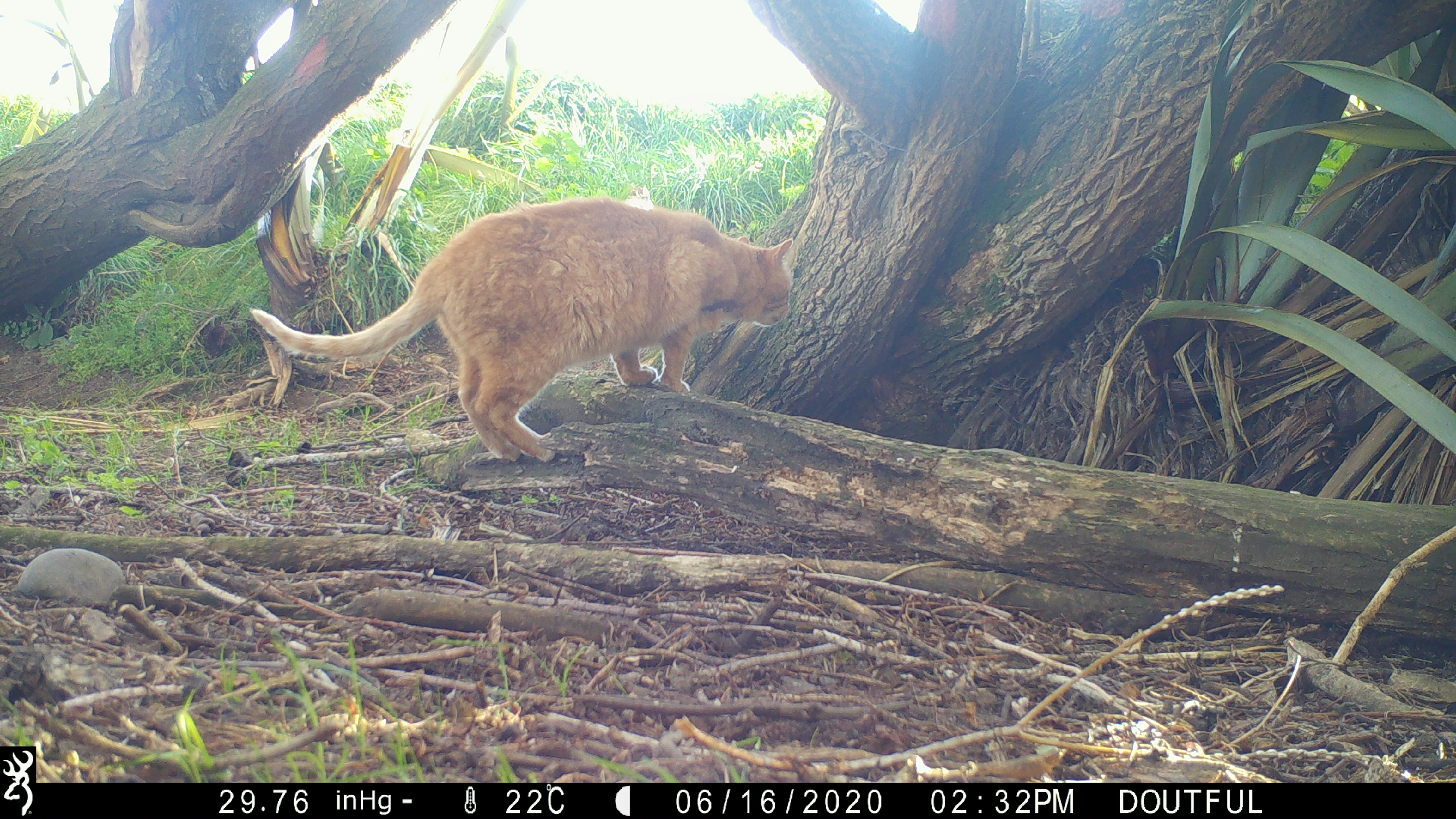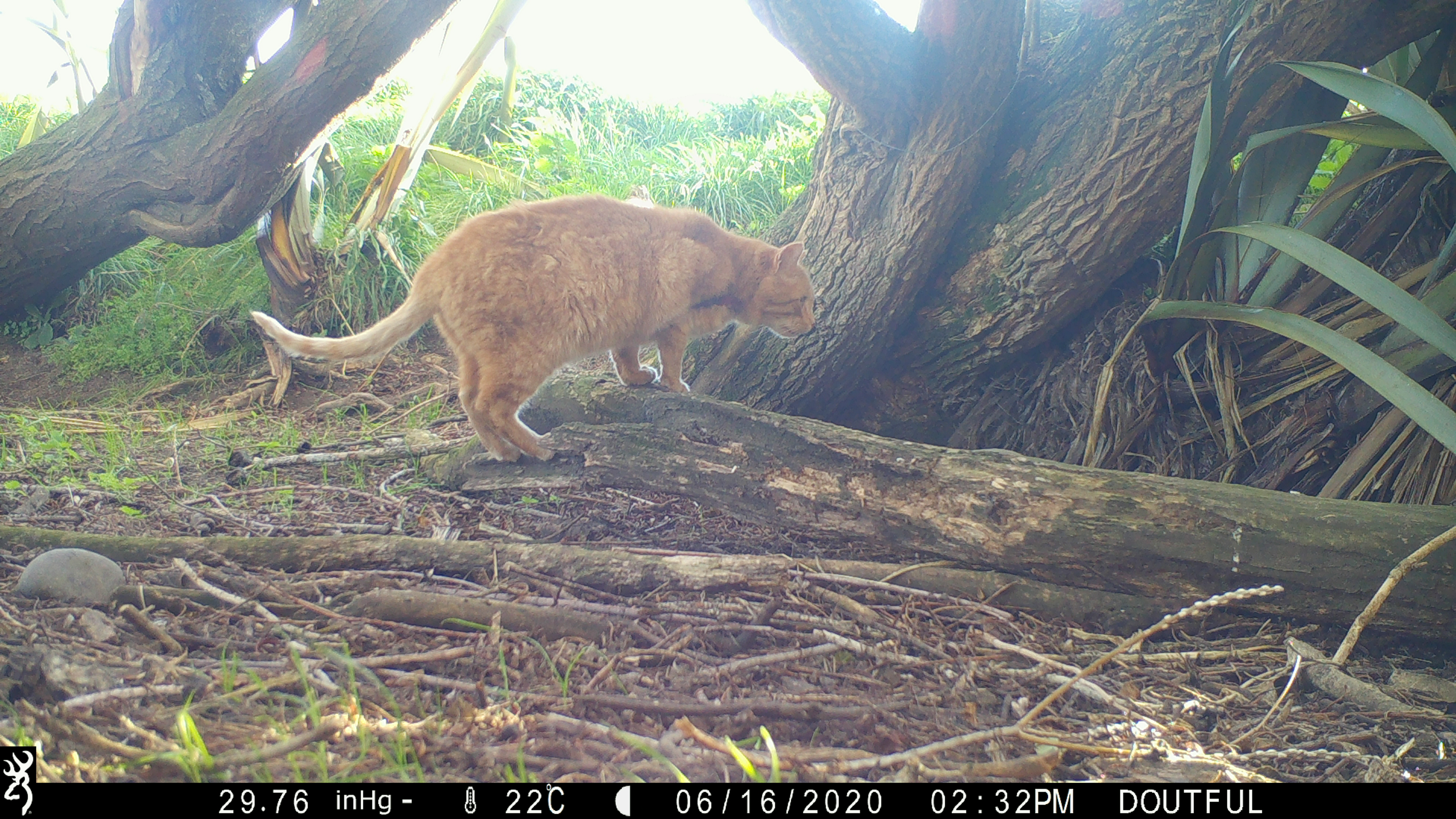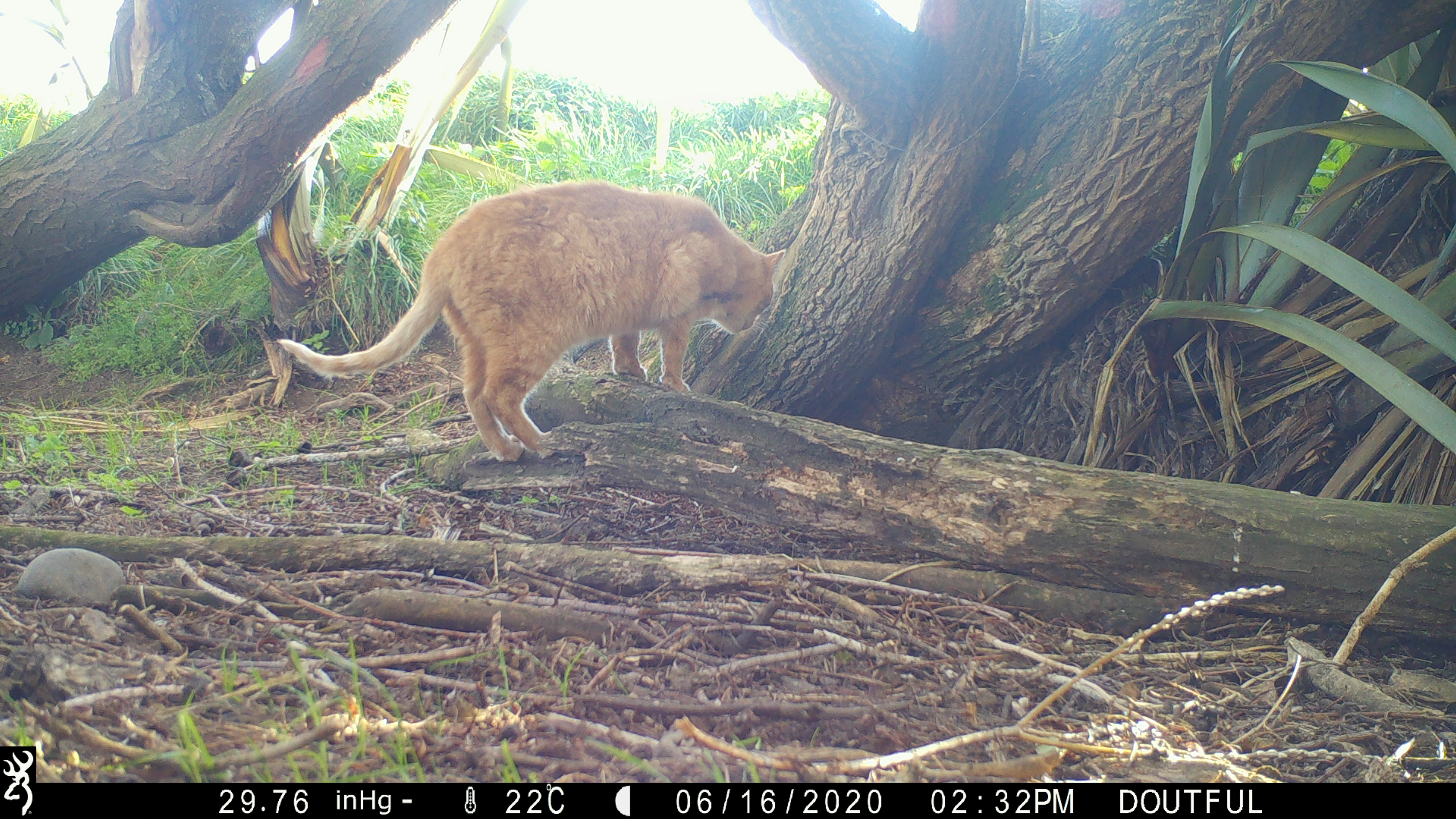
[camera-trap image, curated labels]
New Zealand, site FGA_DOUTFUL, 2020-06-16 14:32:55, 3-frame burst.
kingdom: Animalia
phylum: Chordata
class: Mammalia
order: Carnivora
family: Felidae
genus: Felis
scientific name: Felis catus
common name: domestic cat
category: cat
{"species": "cat (domestic cat) (Felis catus)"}